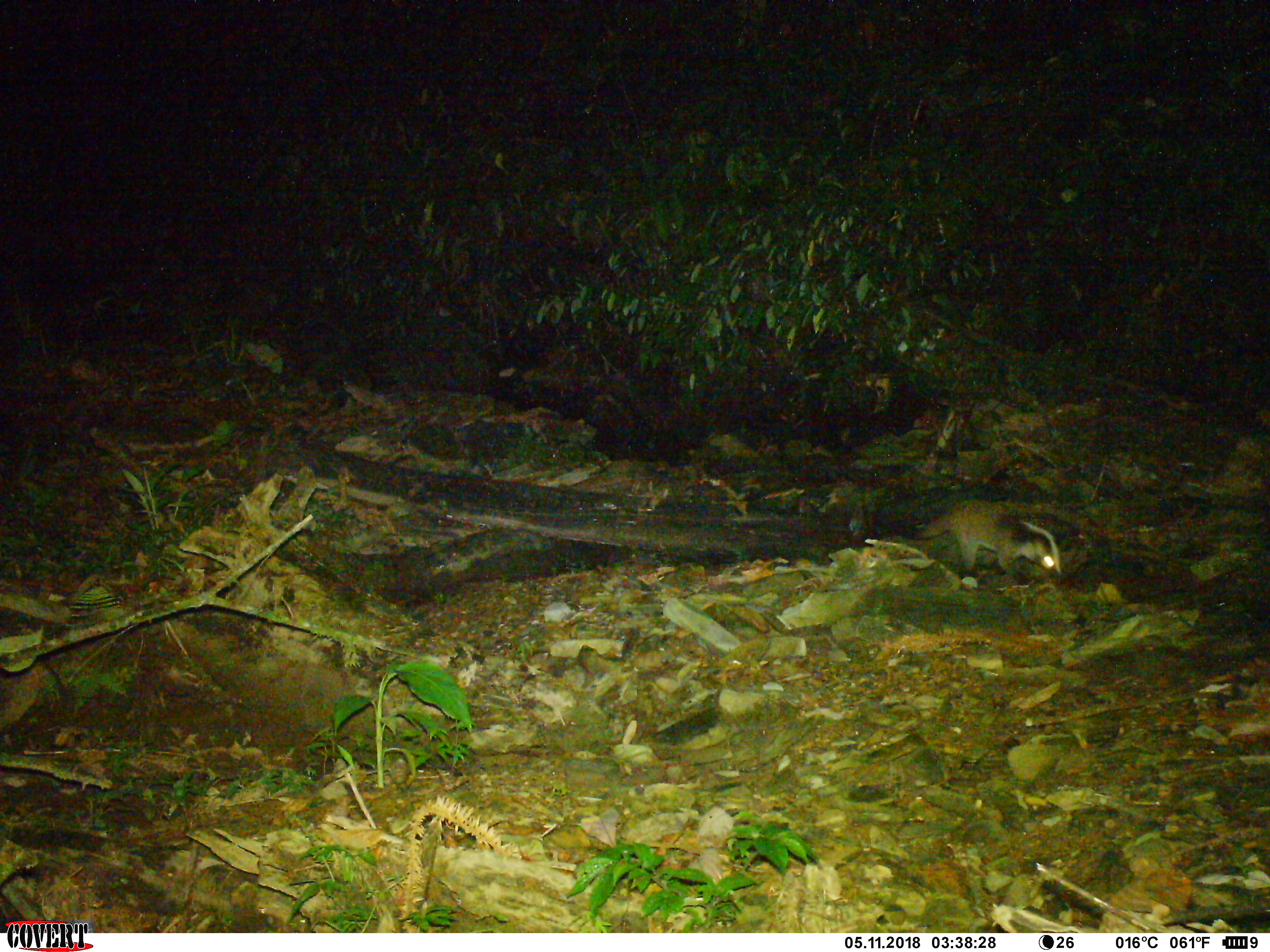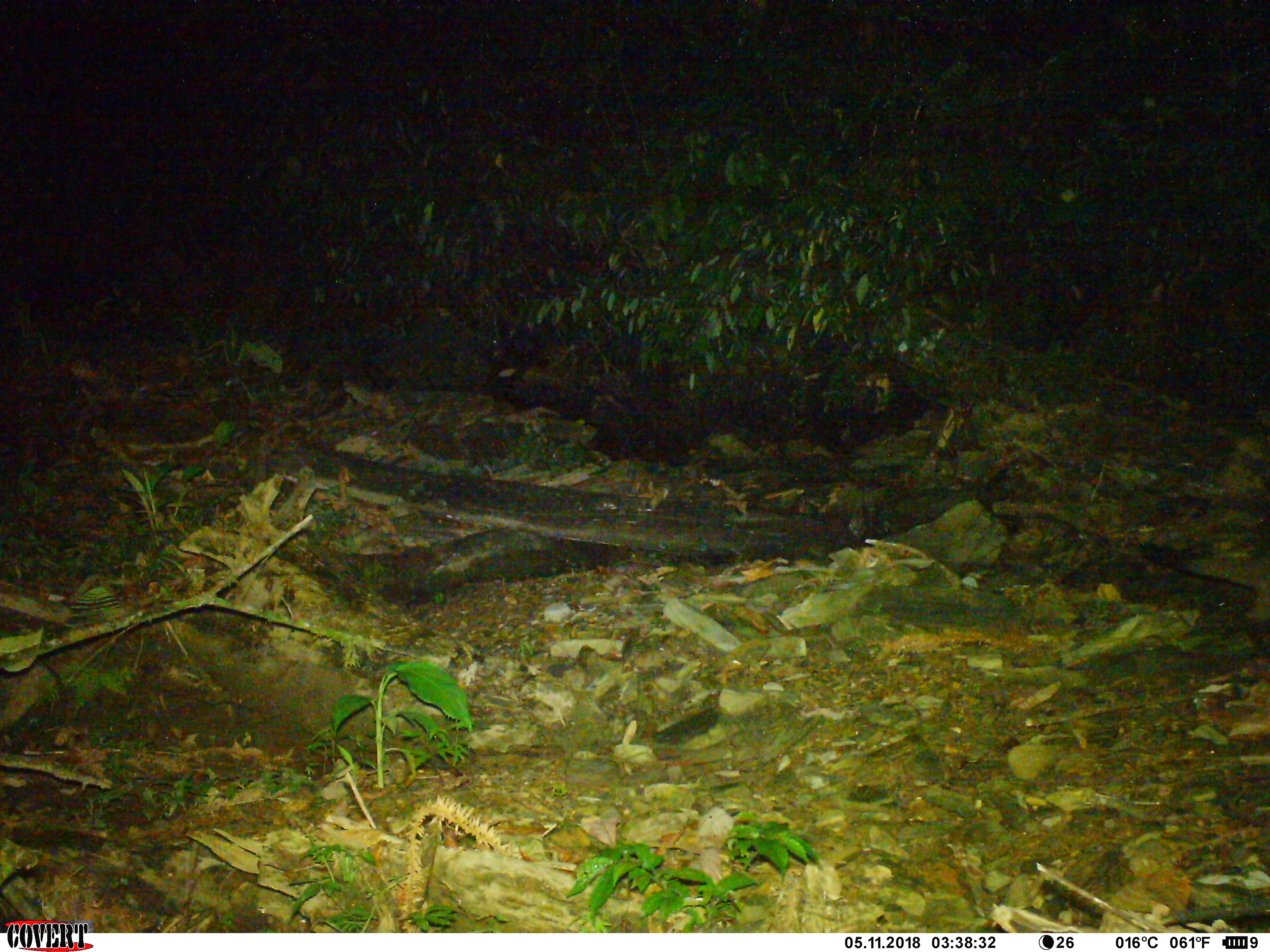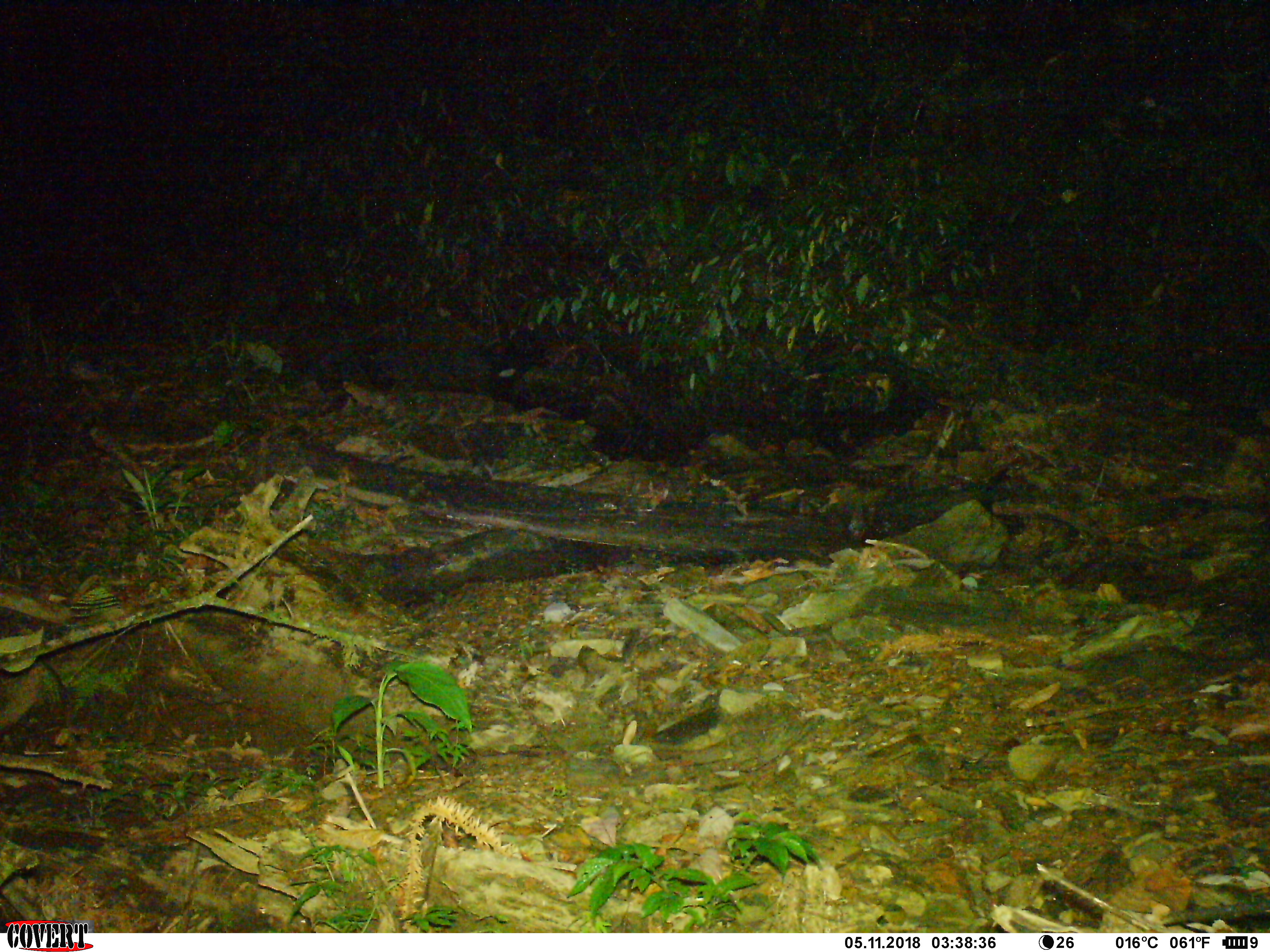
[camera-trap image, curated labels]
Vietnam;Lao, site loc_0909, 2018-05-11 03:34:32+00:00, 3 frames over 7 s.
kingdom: Animalia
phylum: Chordata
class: Mammalia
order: Carnivora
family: Viverridae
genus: Paguma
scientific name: Paguma larvata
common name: masked palm civet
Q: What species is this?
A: Masked palm civet (Paguma larvata).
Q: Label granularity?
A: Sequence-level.